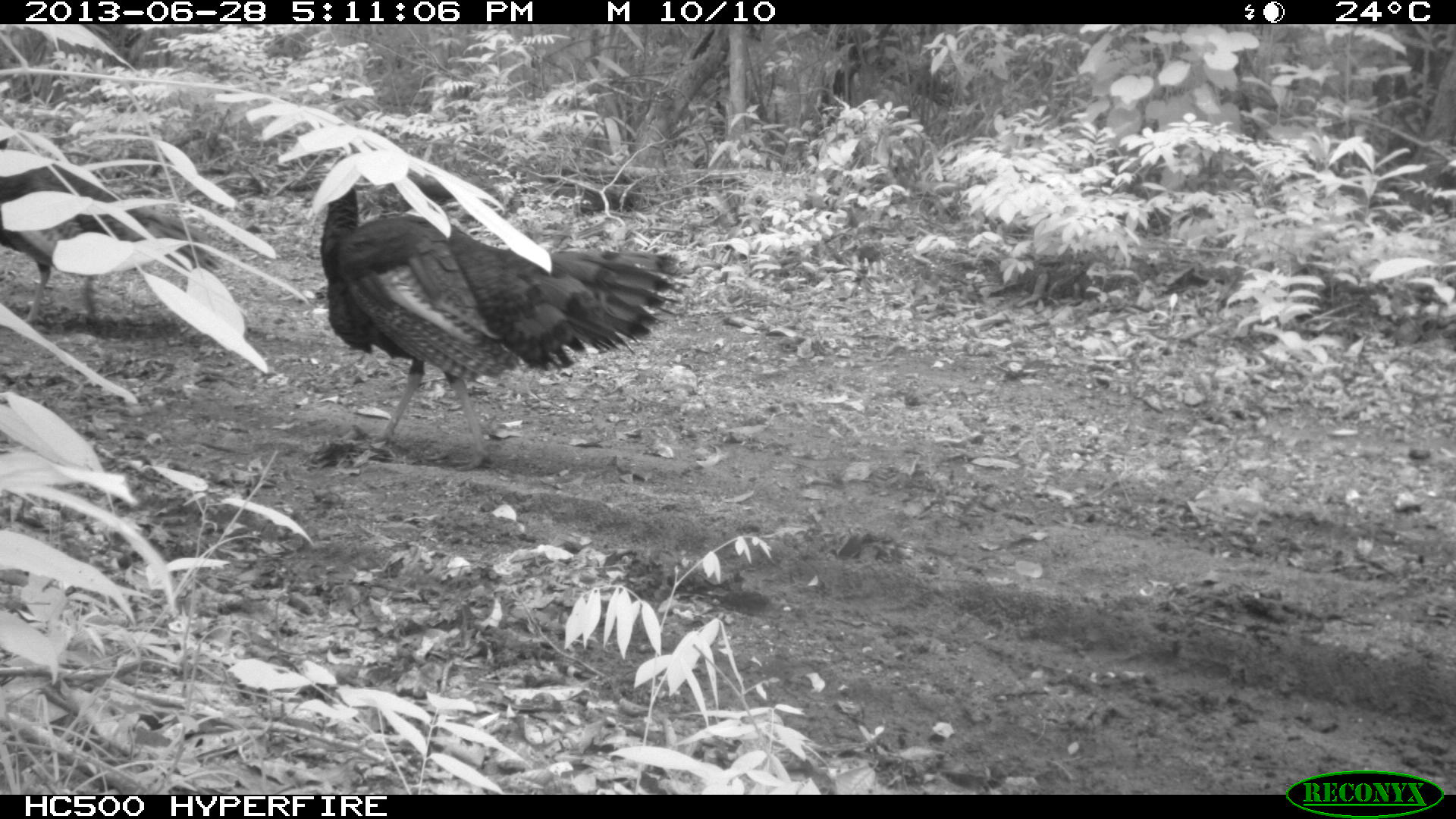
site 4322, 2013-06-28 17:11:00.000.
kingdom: Animalia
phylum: Chordata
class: Aves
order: Galliformes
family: Phasianidae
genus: Meleagris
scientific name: Meleagris ocellata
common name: ocellated turkey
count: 2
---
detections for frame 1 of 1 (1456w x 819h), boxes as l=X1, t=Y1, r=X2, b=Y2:
meleagris ocellata: l=319, t=150, r=691, b=470; l=0, t=133, r=221, b=326